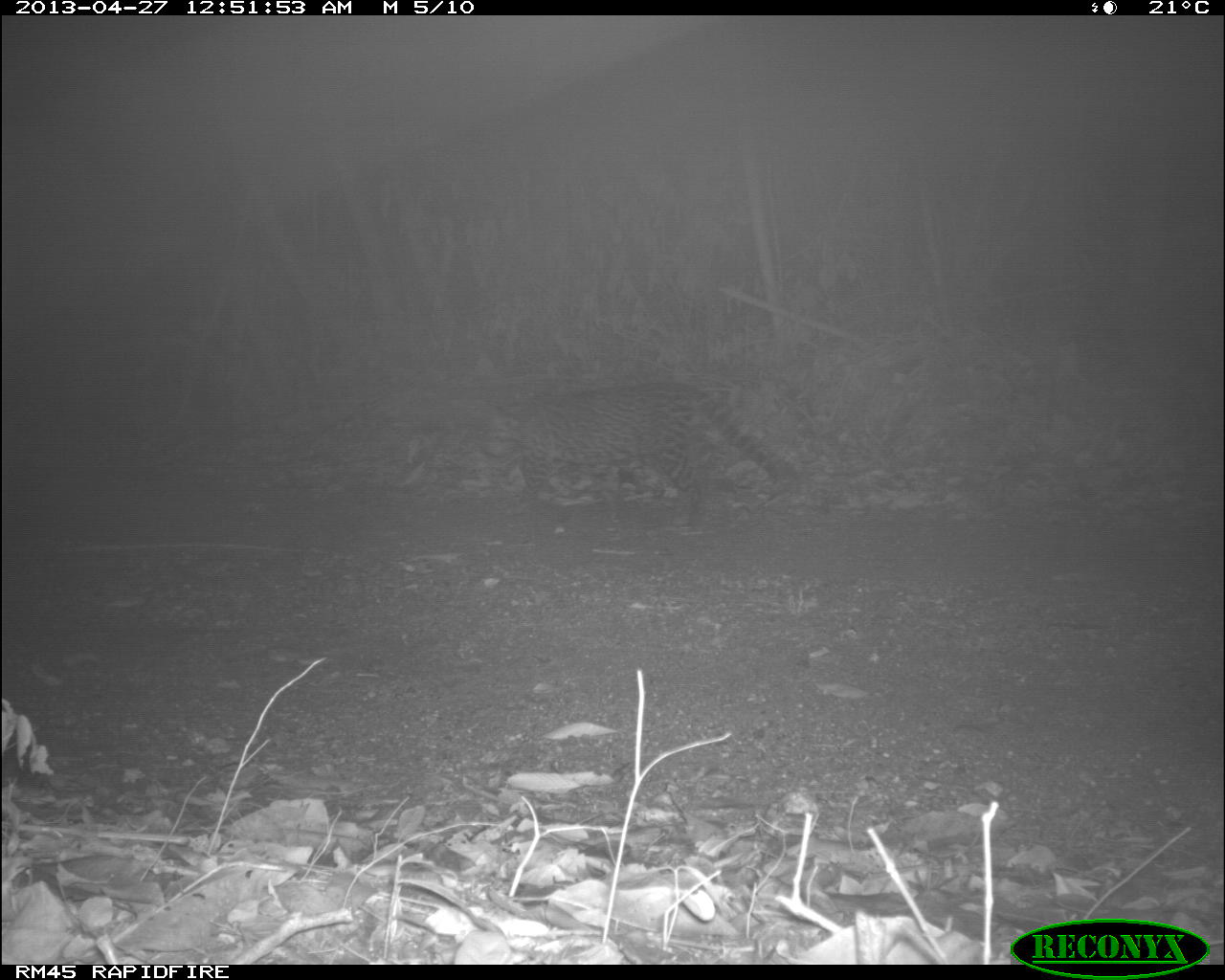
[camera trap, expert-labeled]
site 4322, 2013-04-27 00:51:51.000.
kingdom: Animalia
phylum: Chordata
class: Mammalia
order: Carnivora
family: Felidae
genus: Leopardus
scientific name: Leopardus pardalis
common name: ocelot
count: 1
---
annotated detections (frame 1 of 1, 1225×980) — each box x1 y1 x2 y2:
leopardus pardalis: 479 380 780 529